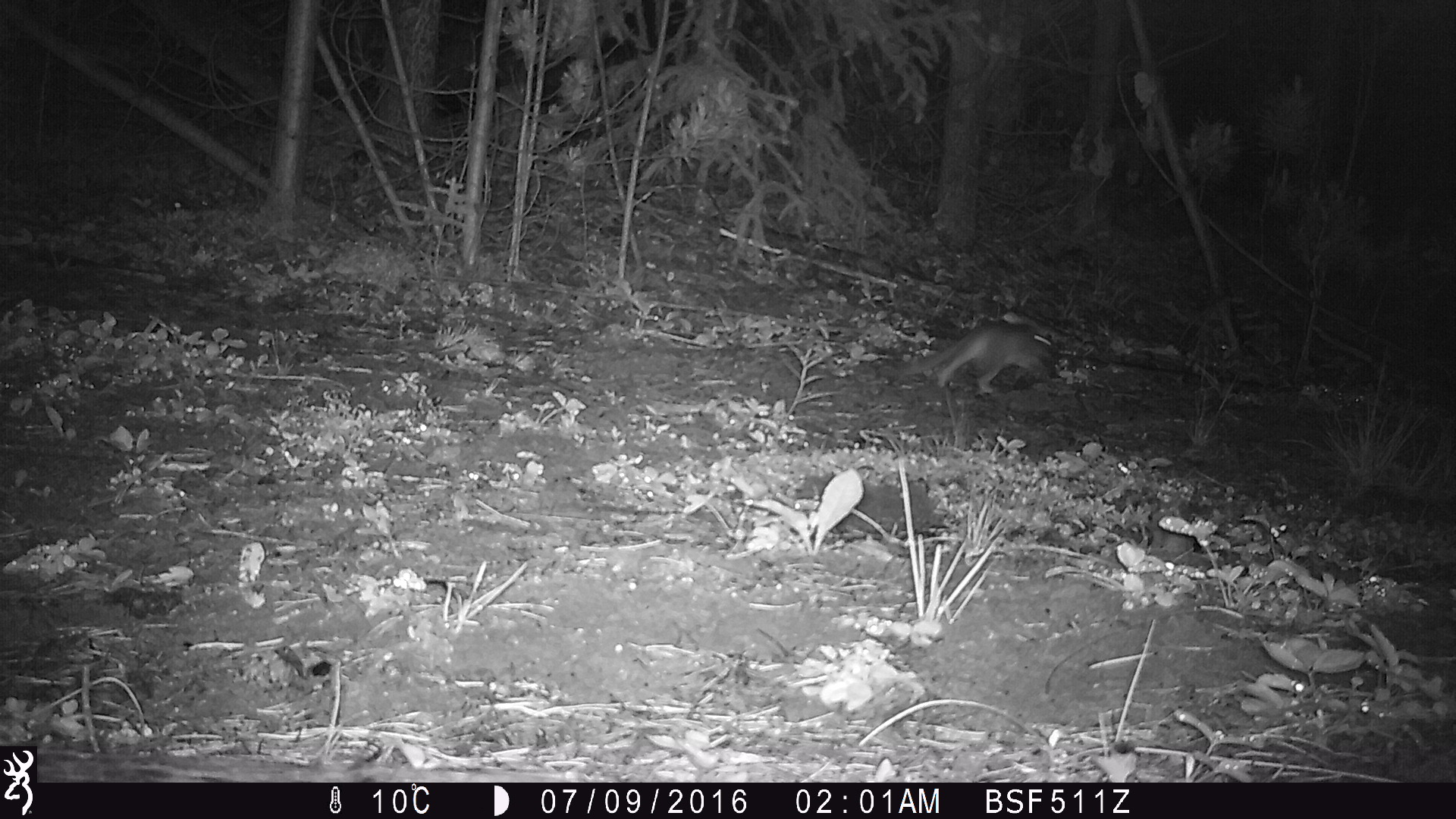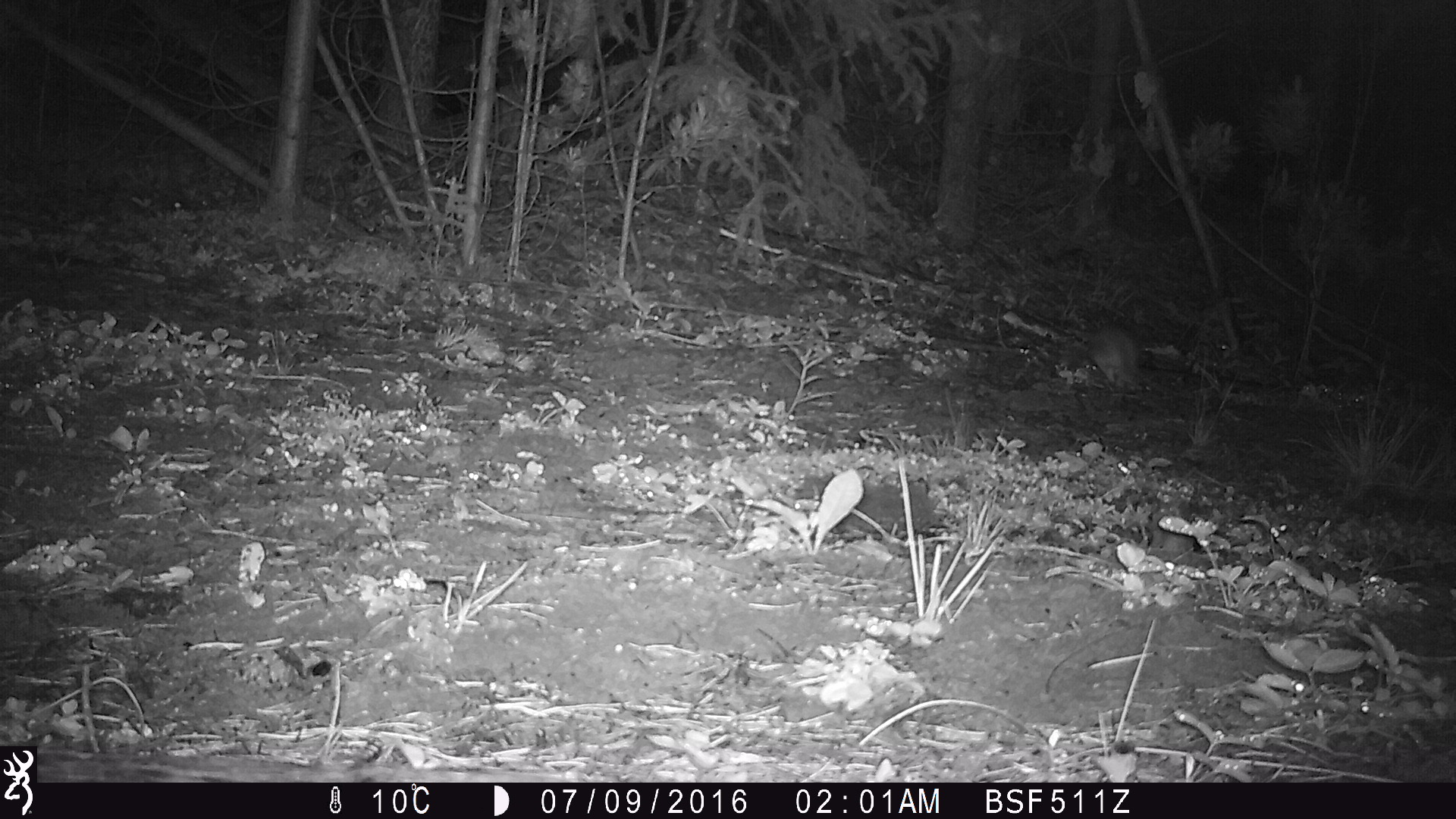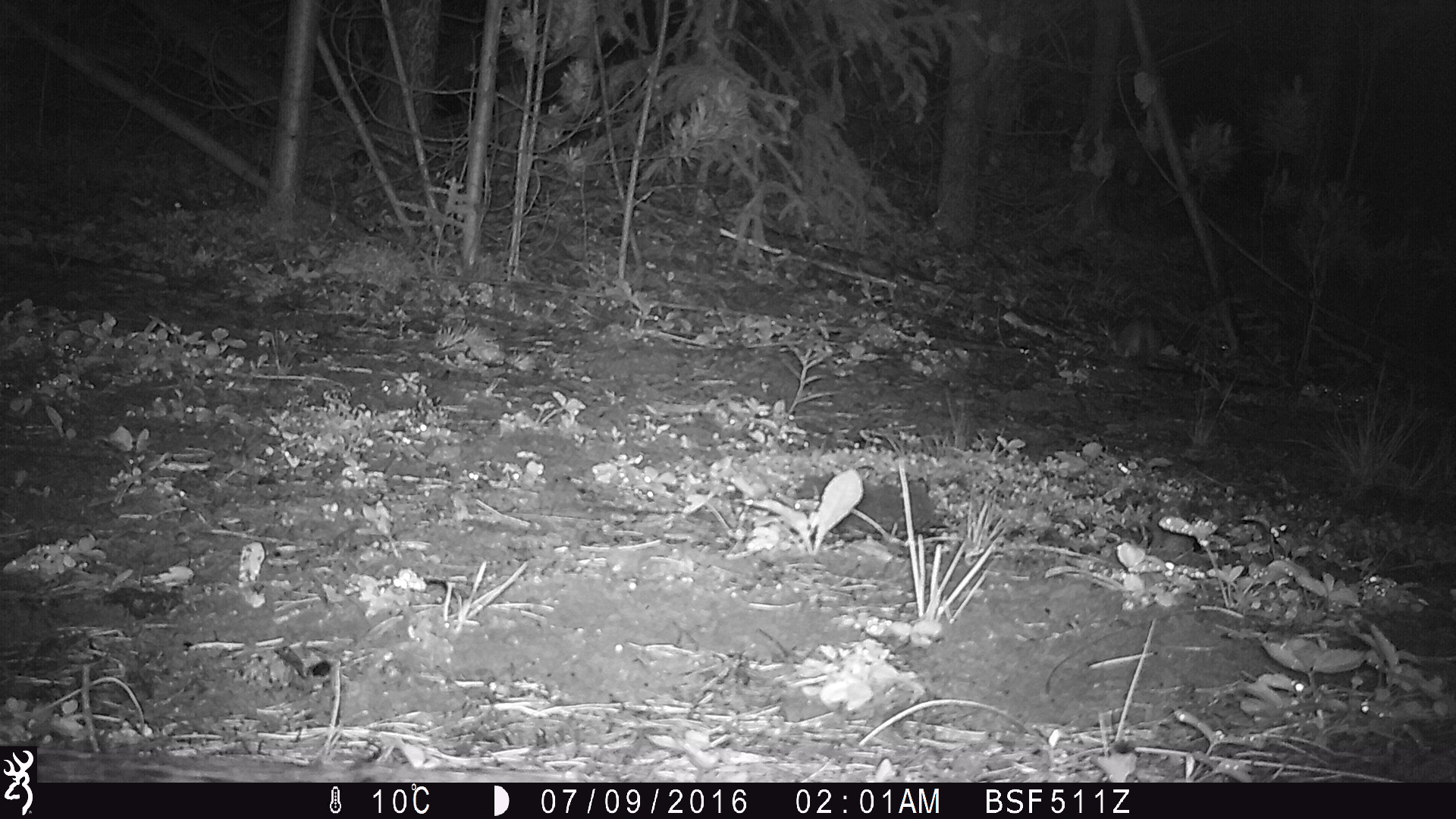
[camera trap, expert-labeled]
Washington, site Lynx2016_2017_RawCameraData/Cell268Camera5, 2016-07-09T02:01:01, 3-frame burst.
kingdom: Animalia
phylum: Chordata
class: Mammalia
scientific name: Mammalia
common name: small mammal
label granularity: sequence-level